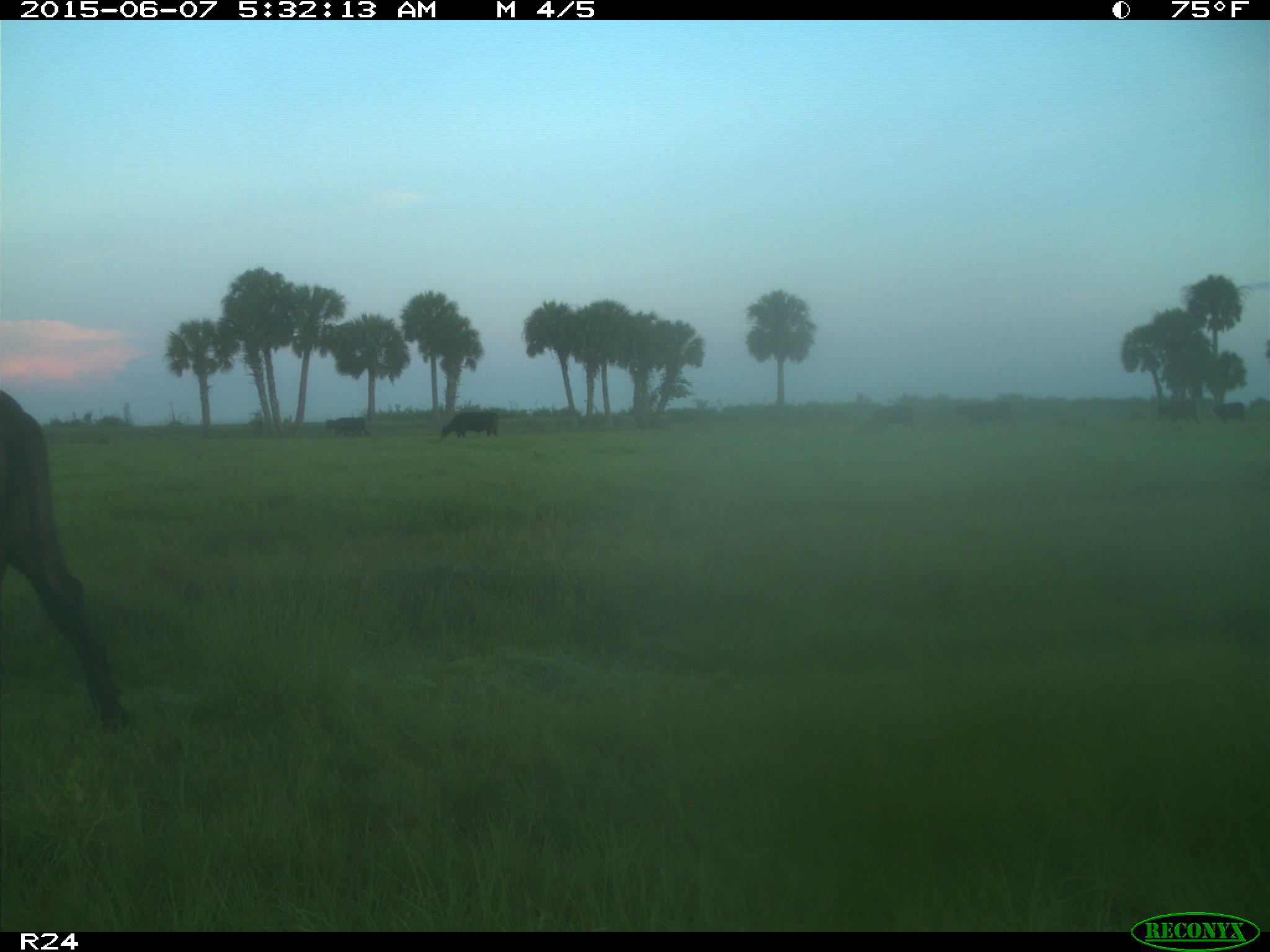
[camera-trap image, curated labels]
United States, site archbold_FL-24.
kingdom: Animalia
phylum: Chordata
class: Mammalia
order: Artiodactyla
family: Bovidae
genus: Bos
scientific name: Bos taurus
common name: domestic cow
Bos taurus (domestic cow).